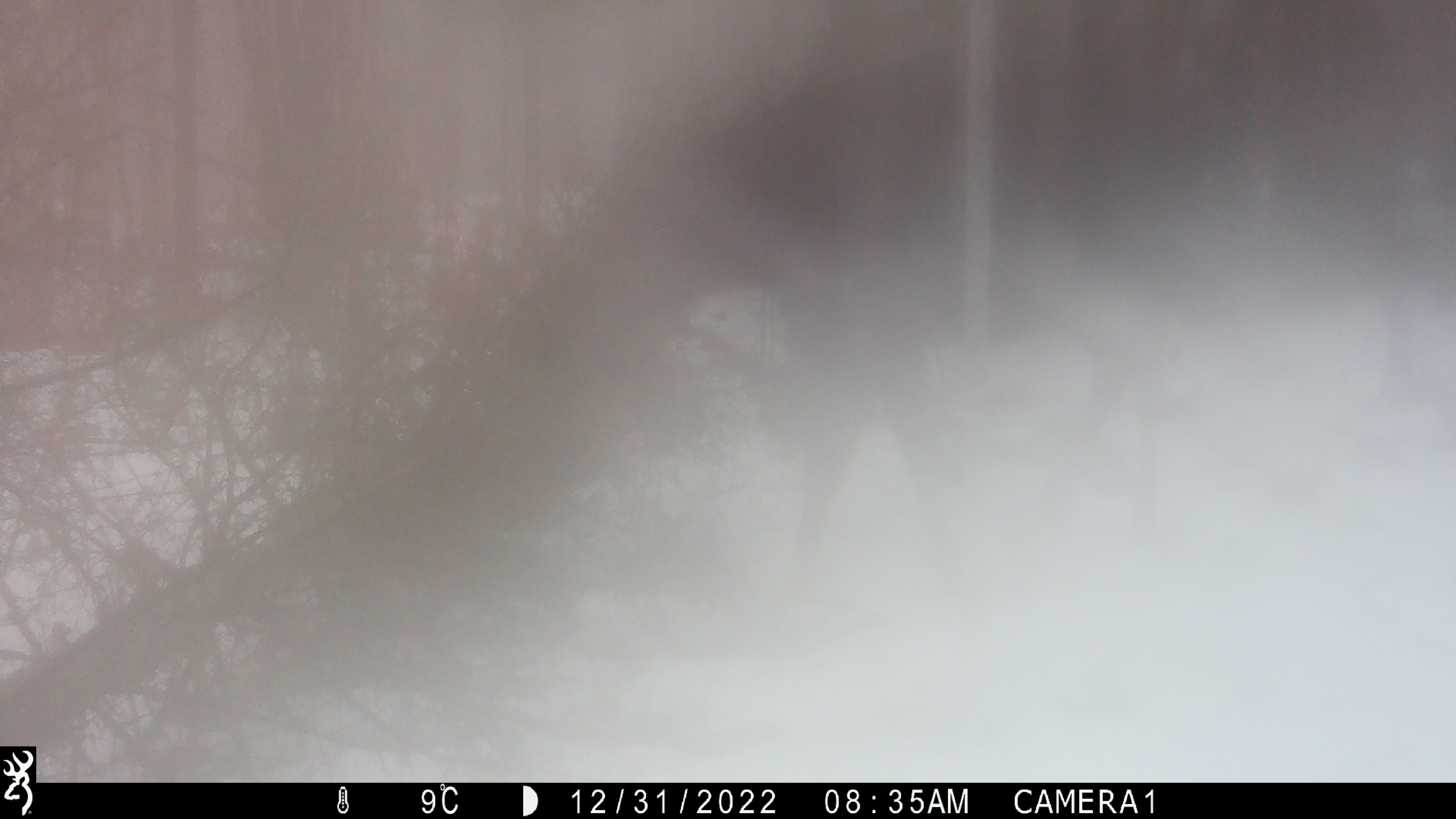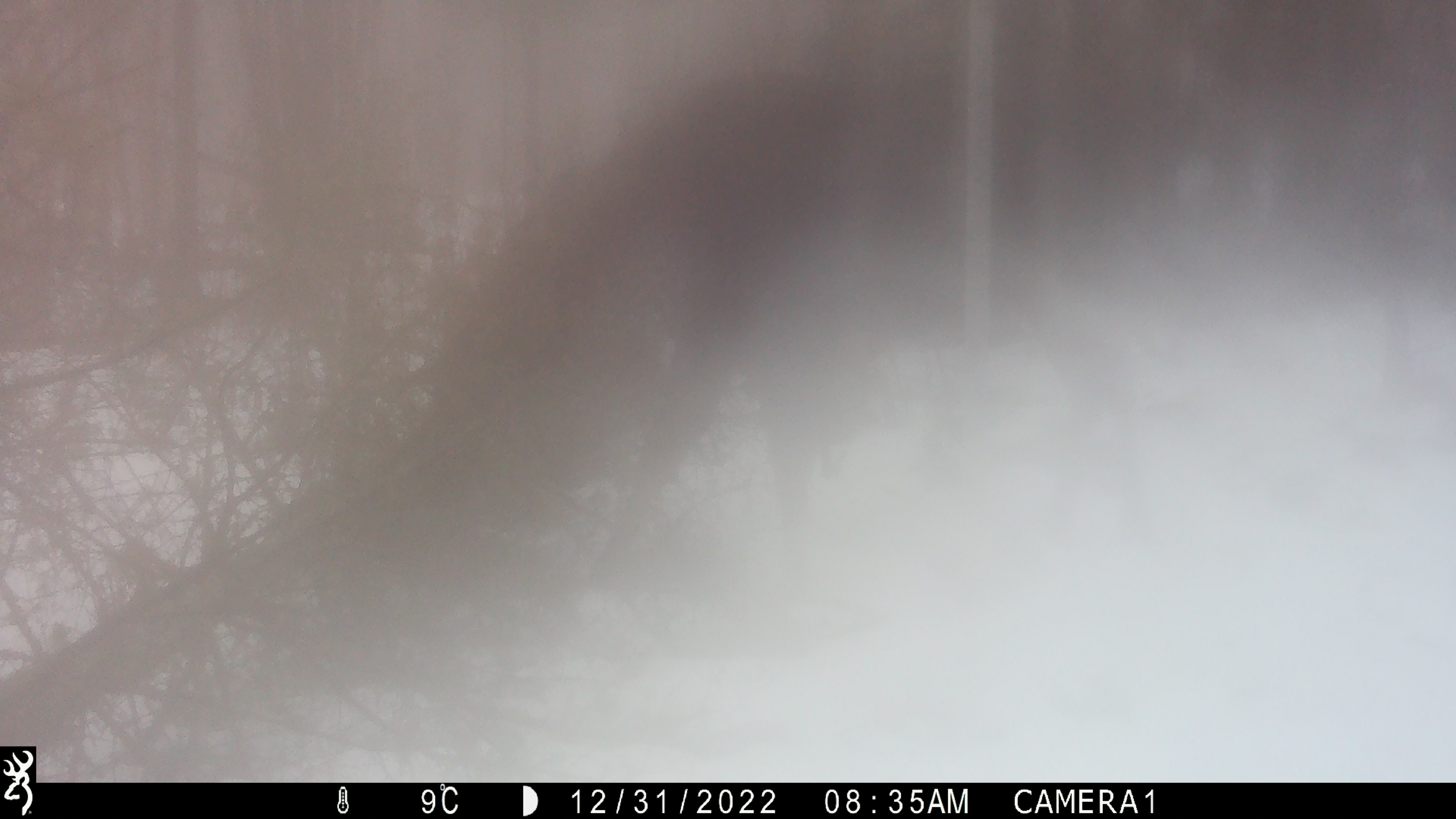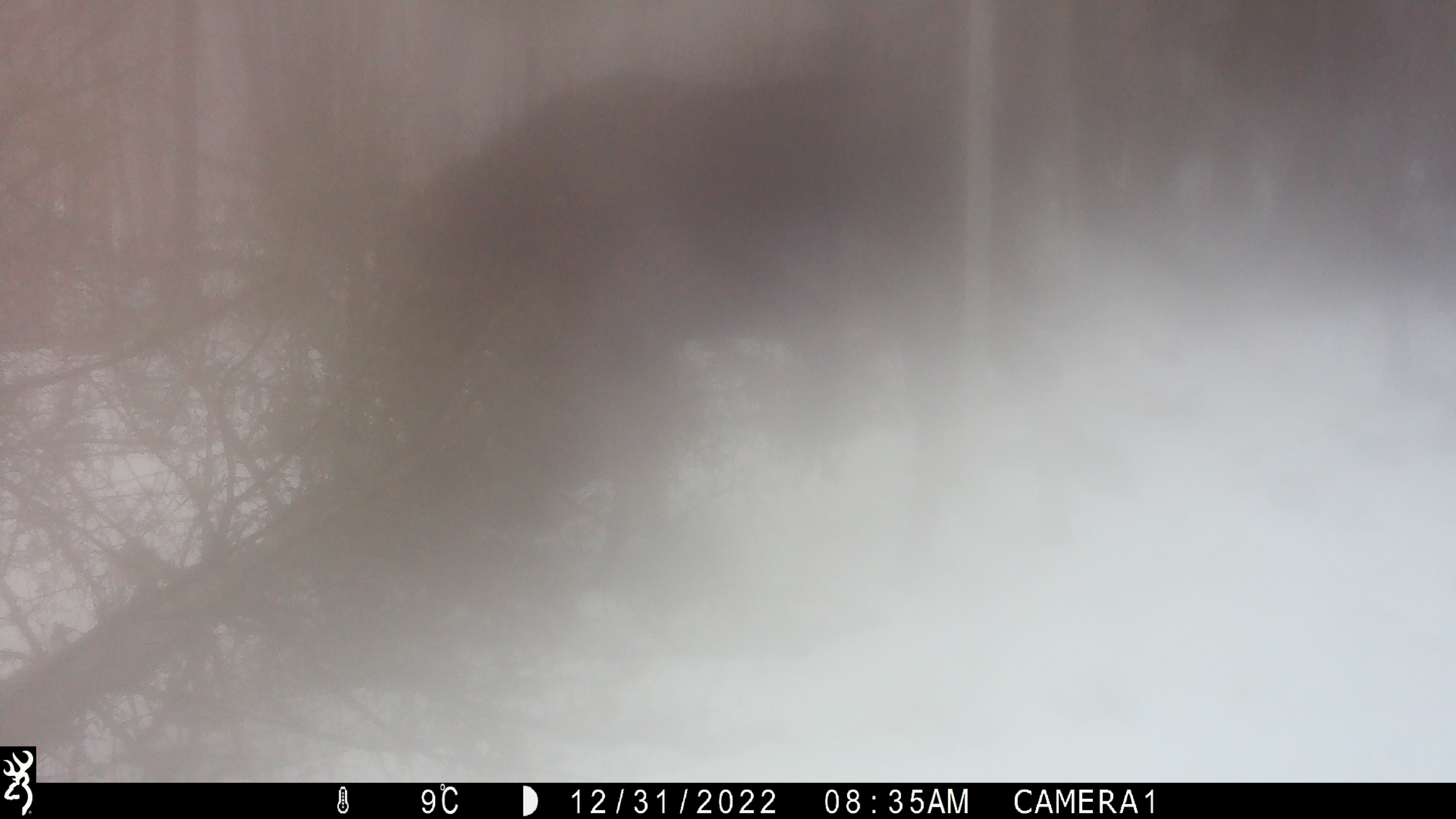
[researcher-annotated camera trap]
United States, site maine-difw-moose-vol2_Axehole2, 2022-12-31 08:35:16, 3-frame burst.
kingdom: Animalia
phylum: Chordata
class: Mammalia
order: Artiodactyla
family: Cervidae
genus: Alces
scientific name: Alces alces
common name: moose